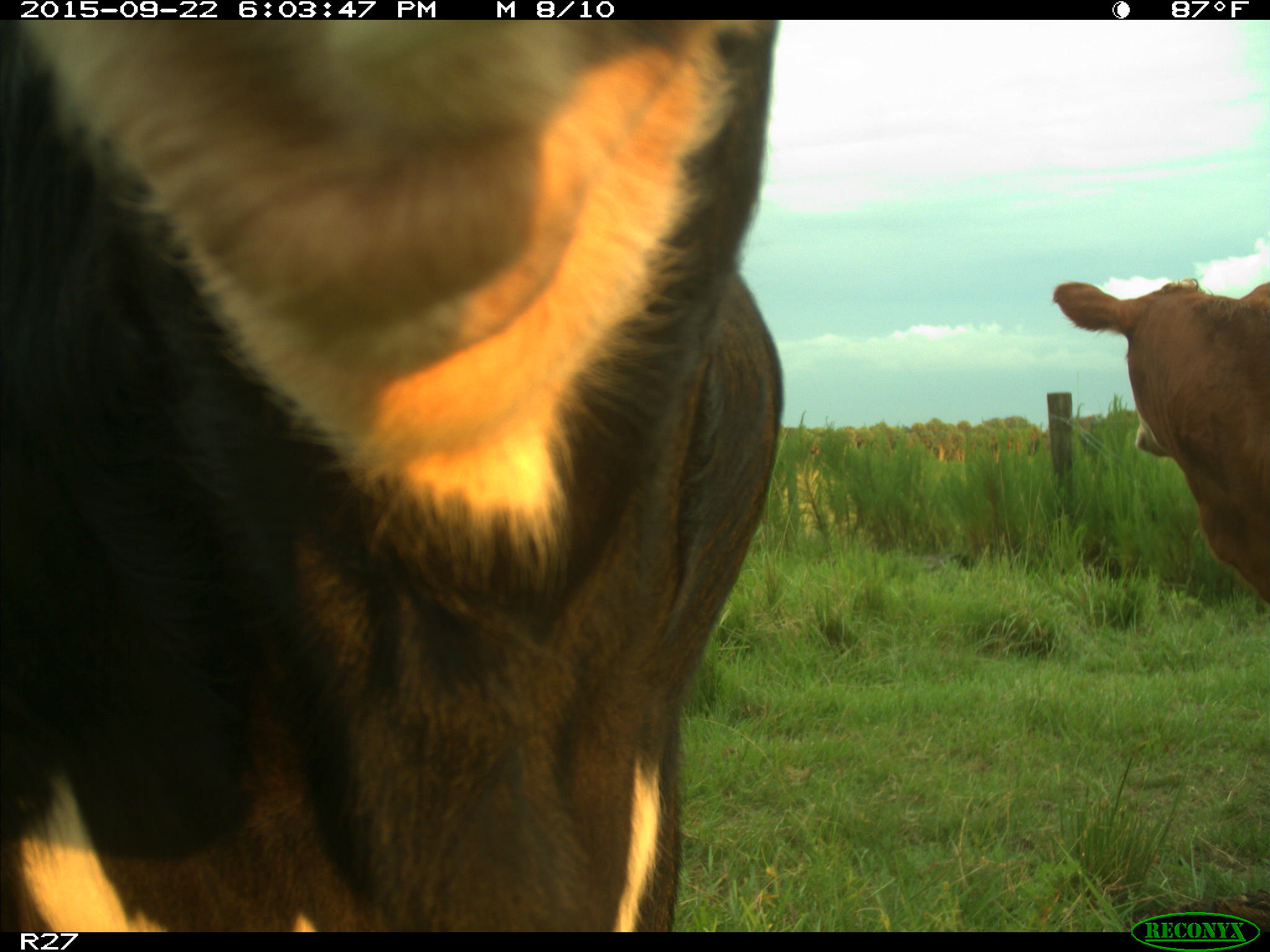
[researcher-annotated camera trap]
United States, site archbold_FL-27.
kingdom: Animalia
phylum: Chordata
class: Mammalia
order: Artiodactyla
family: Bovidae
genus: Bos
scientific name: Bos taurus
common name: domestic cow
Bos taurus (domestic cow).